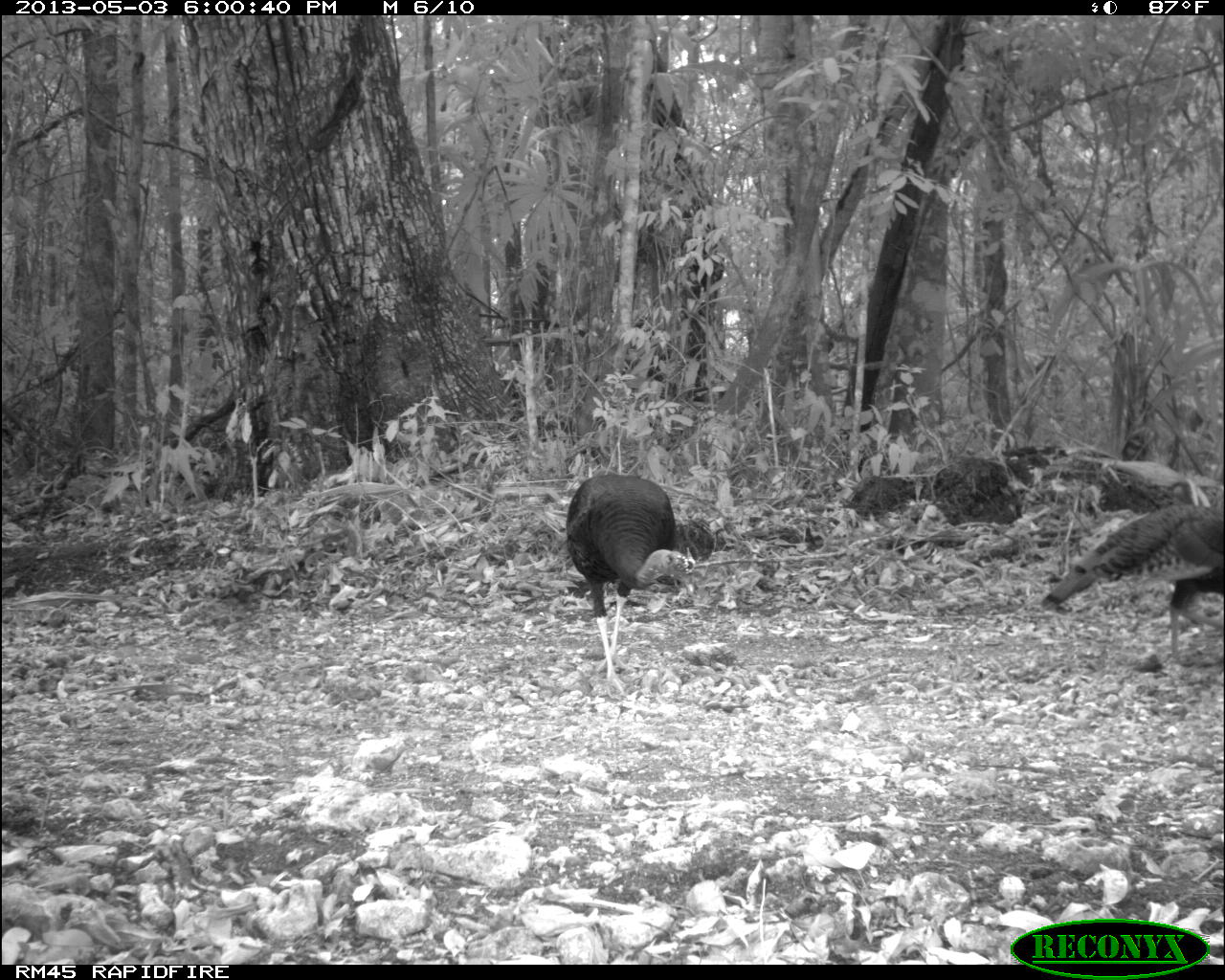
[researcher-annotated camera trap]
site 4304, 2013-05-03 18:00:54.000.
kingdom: Animalia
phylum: Chordata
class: Aves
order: Galliformes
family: Phasianidae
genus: Meleagris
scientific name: Meleagris ocellata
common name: ocellated turkey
Meleagris ocellata (ocellated turkey), count 4.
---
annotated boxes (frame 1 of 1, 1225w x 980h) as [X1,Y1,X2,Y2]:
meleagris ocellata: [1038,502,1225,665]; [562,471,694,617]